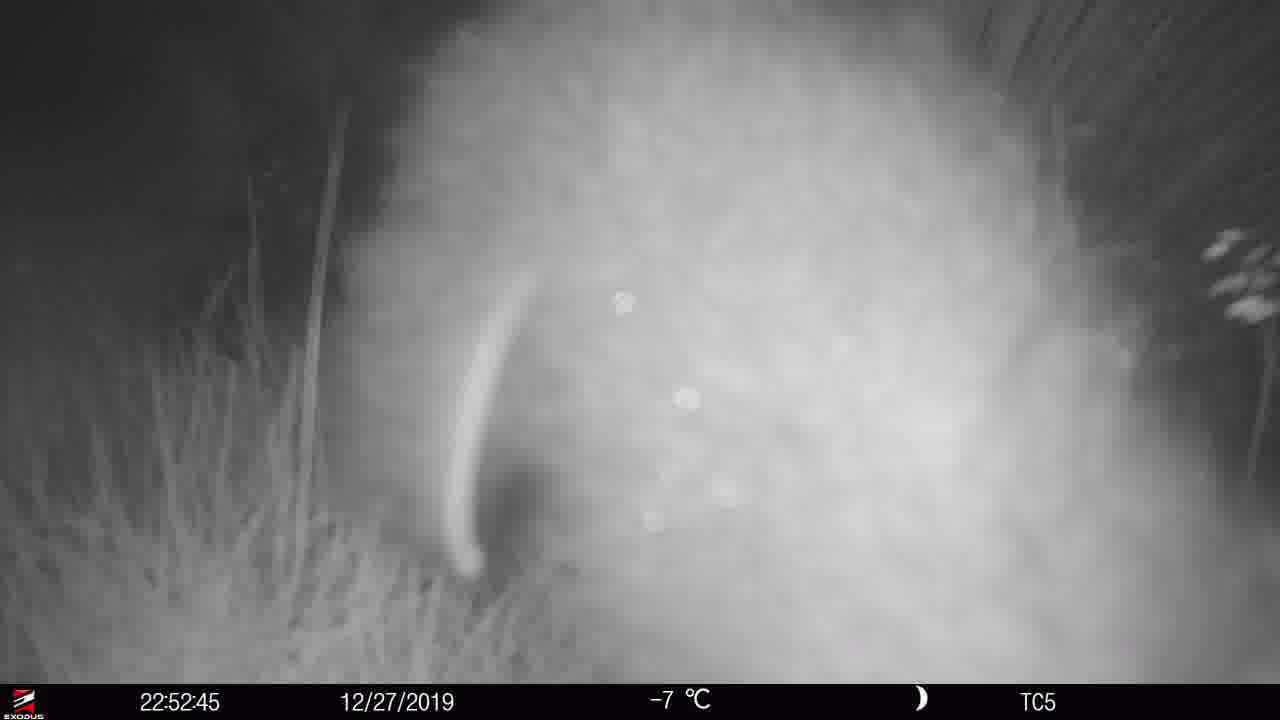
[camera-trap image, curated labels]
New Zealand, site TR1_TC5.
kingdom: Animalia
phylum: Chordata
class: Mammalia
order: Diprotodontia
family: Phalangeridae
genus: Trichosurus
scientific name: Trichosurus vulpecula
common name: common brushtail possum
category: possum